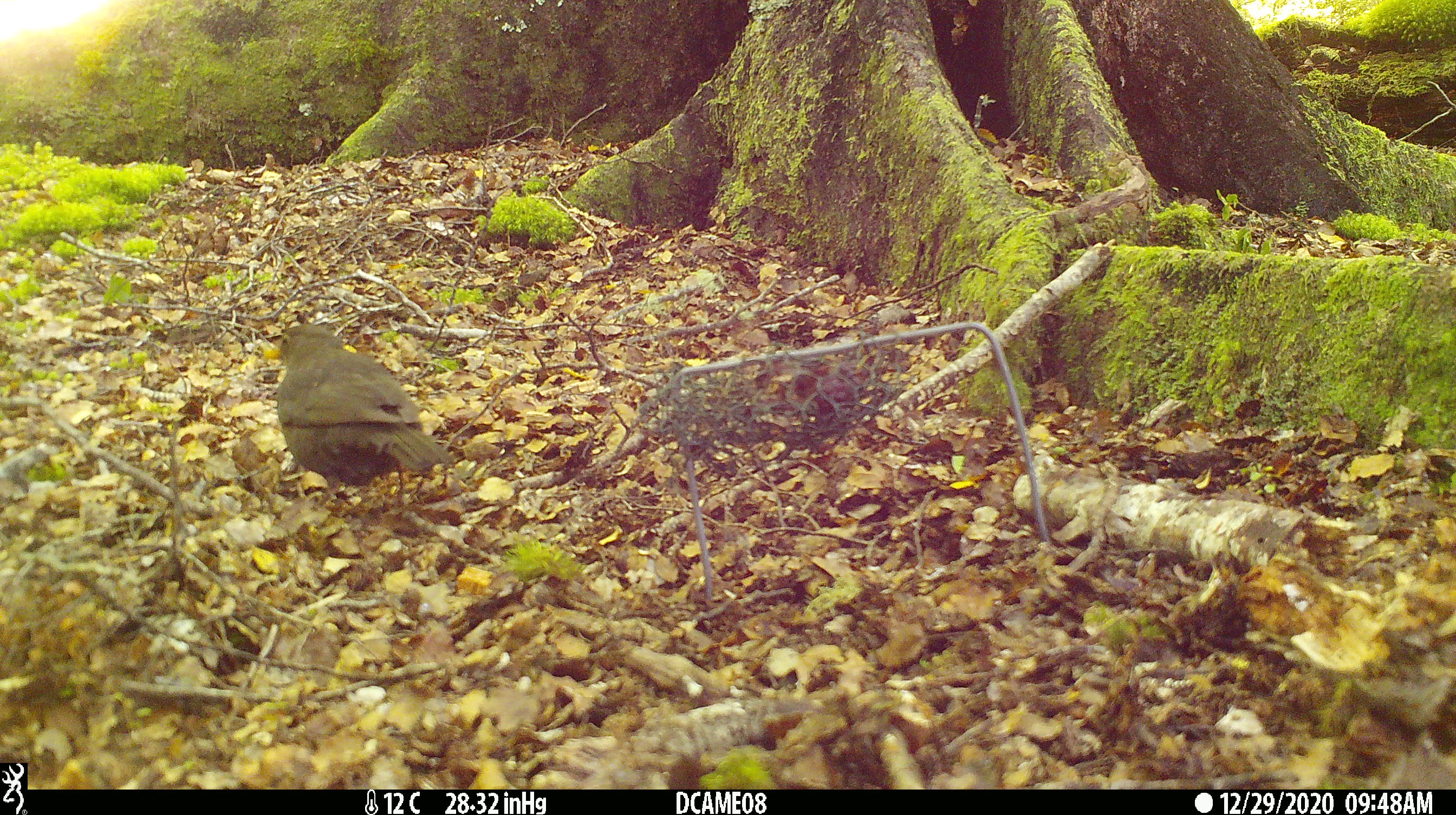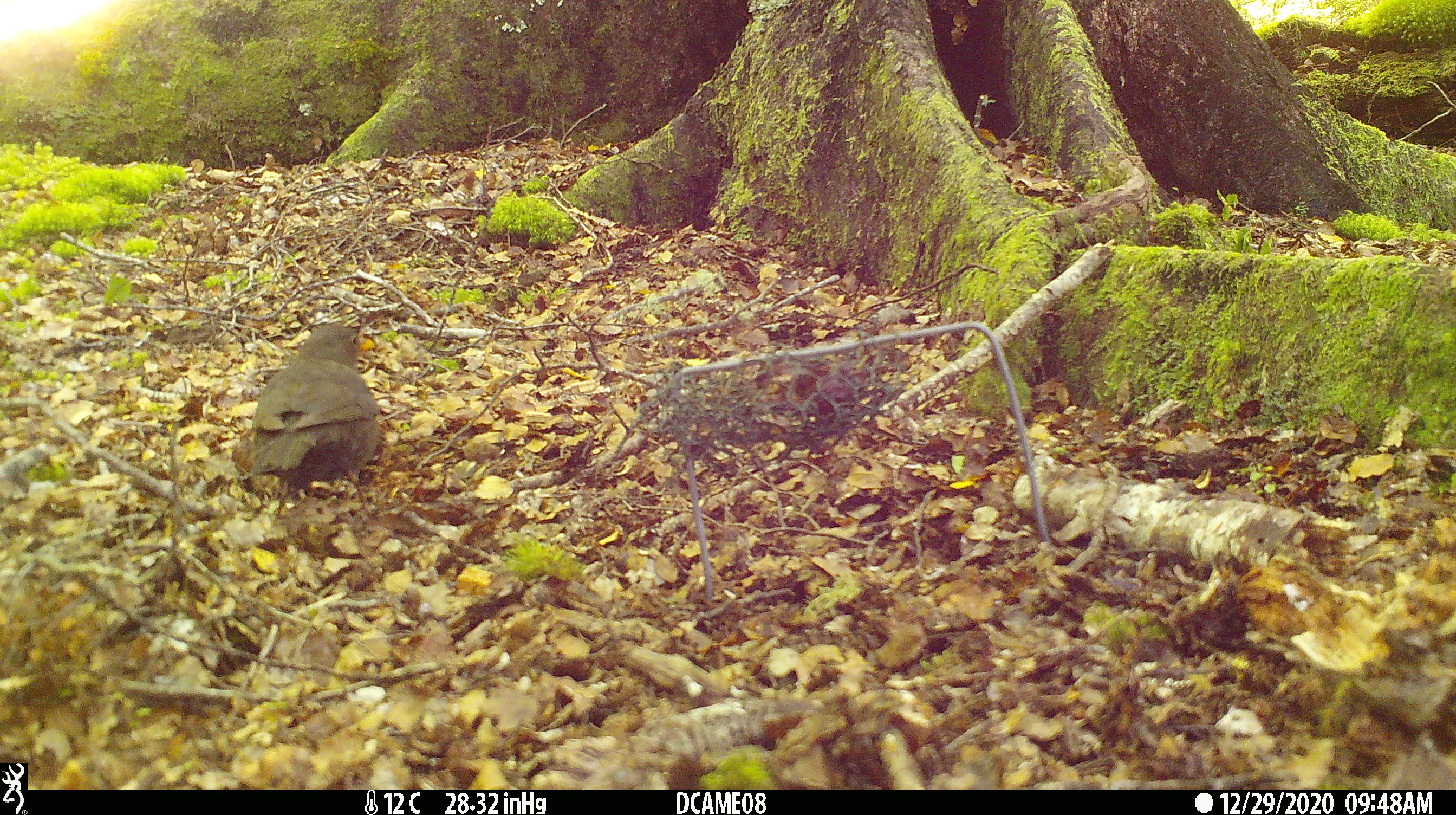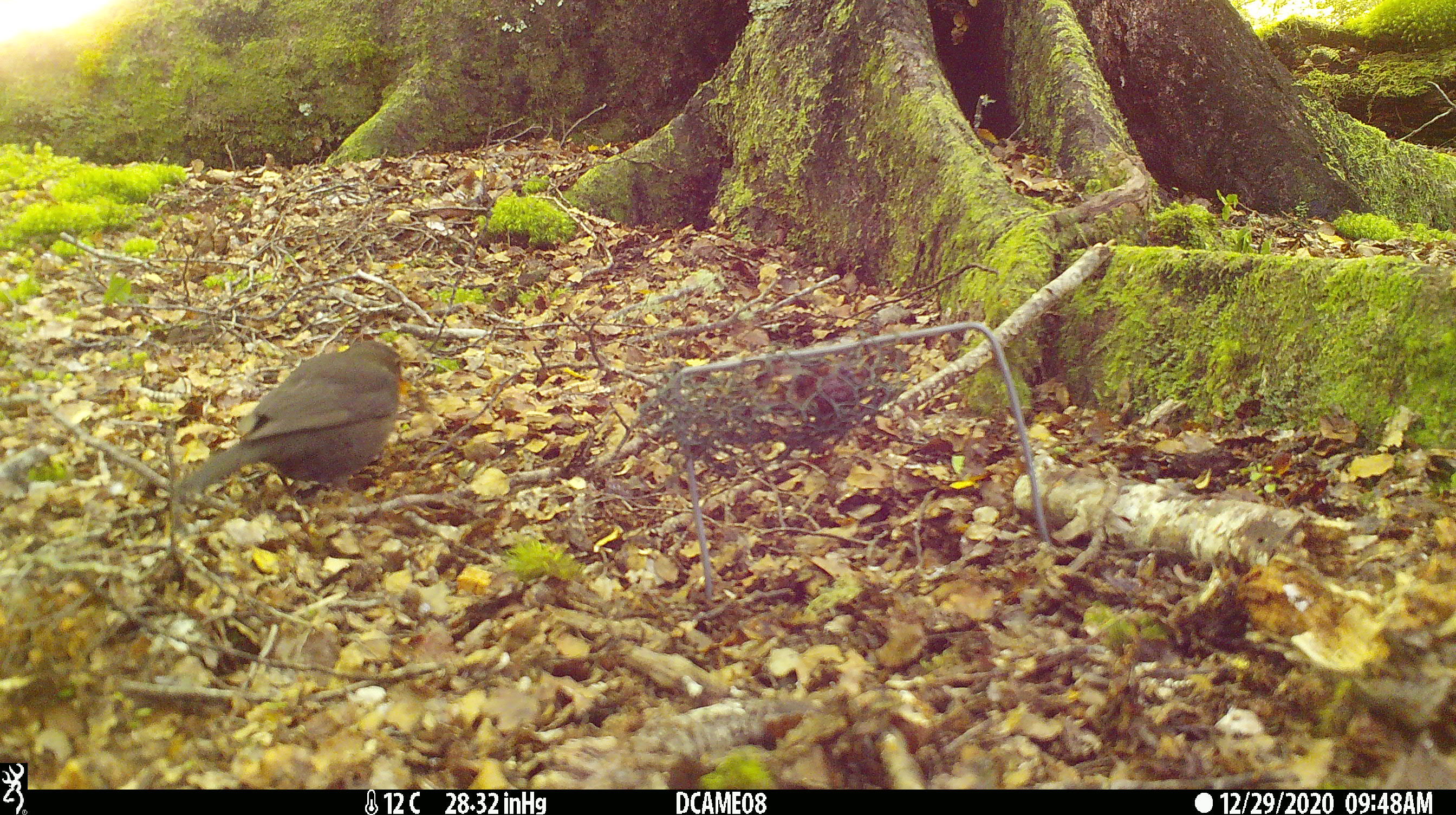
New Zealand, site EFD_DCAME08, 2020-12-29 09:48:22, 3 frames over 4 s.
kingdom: Animalia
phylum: Chordata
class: Aves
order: Passeriformes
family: Turdidae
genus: Turdus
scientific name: Turdus merula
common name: eurasian blackbird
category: blackbird